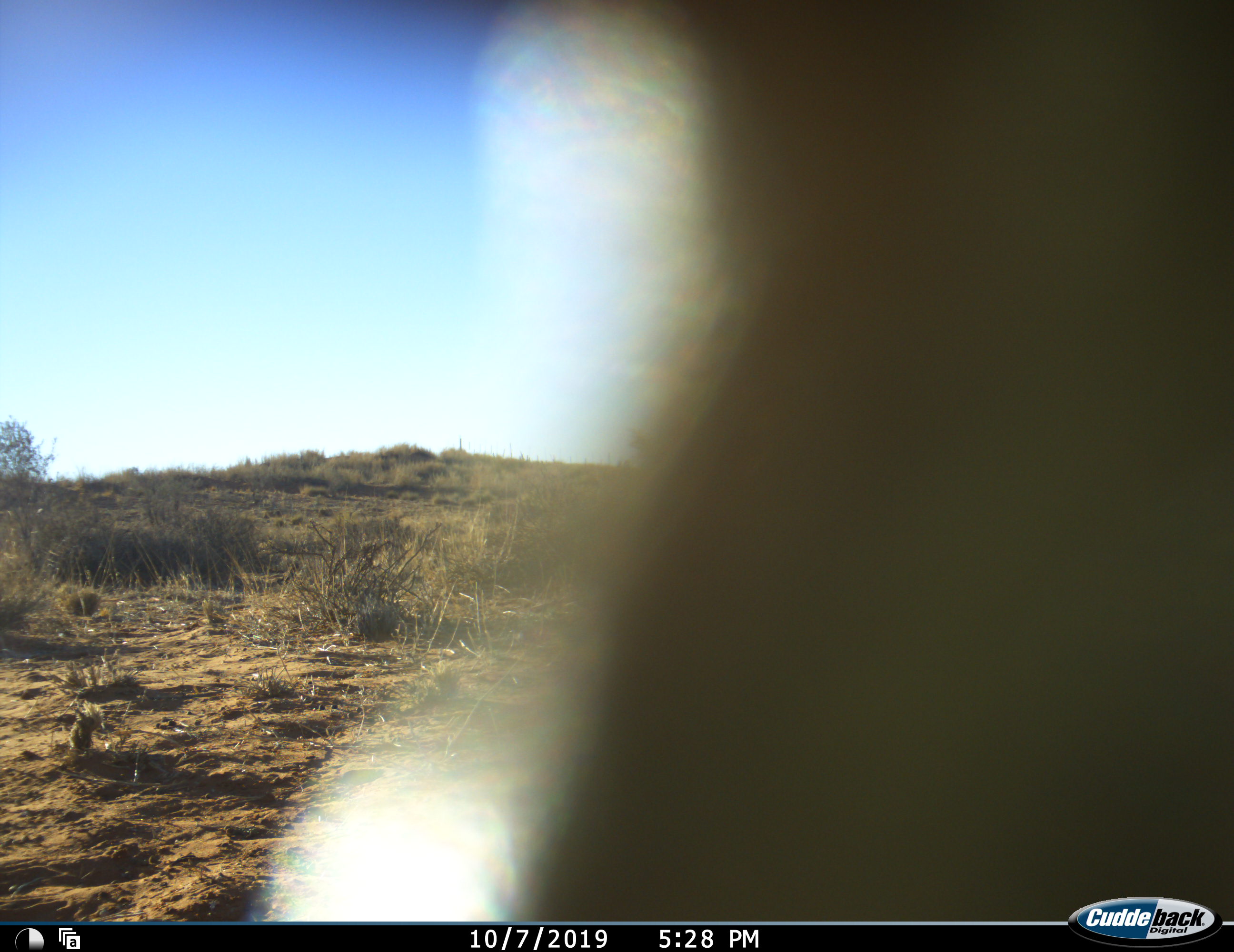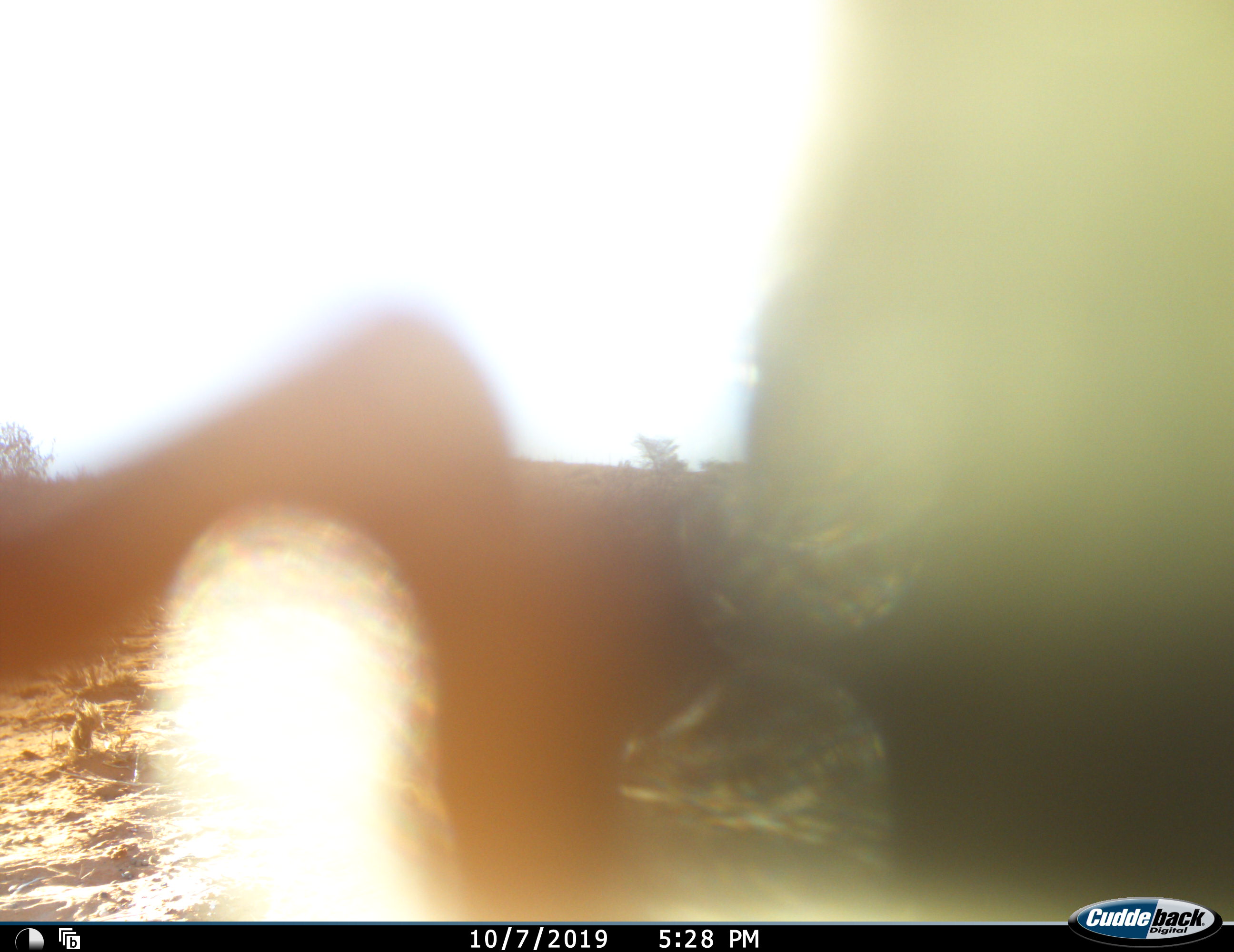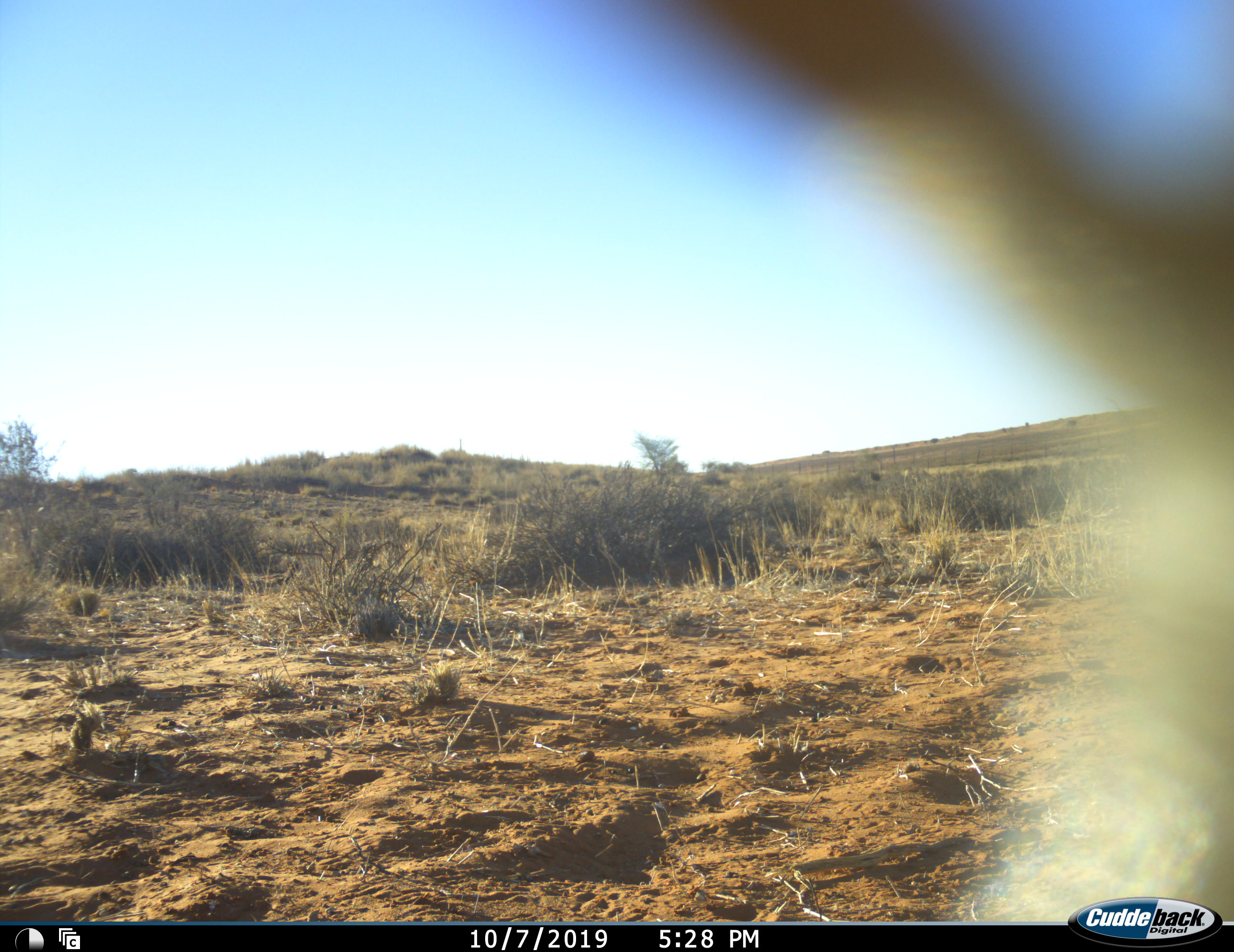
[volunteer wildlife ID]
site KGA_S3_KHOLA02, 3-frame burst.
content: unidentified animal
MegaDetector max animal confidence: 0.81